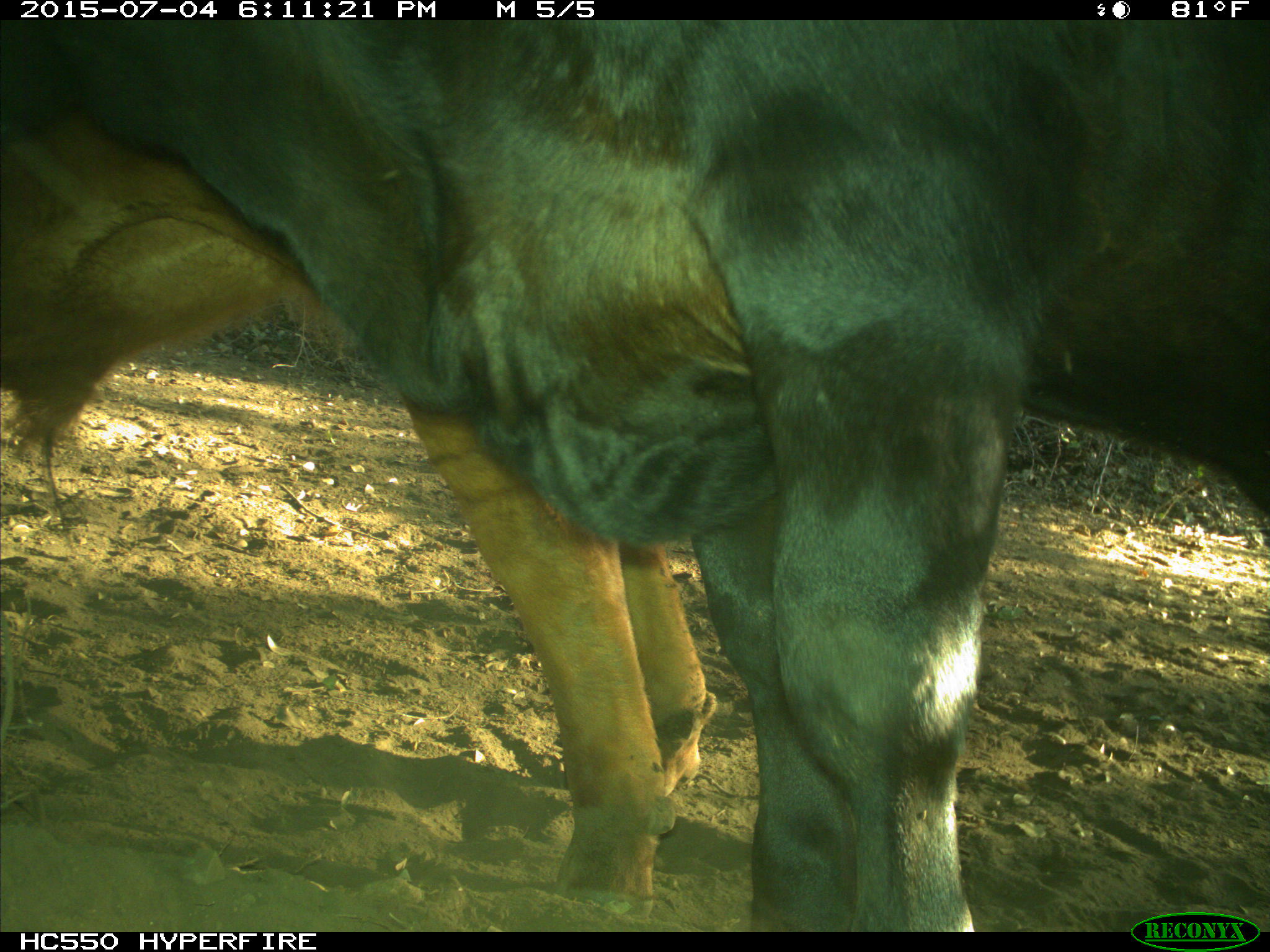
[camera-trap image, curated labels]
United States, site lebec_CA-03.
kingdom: Animalia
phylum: Chordata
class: Mammalia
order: Artiodactyla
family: Bovidae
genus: Bos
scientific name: Bos taurus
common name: domestic cow